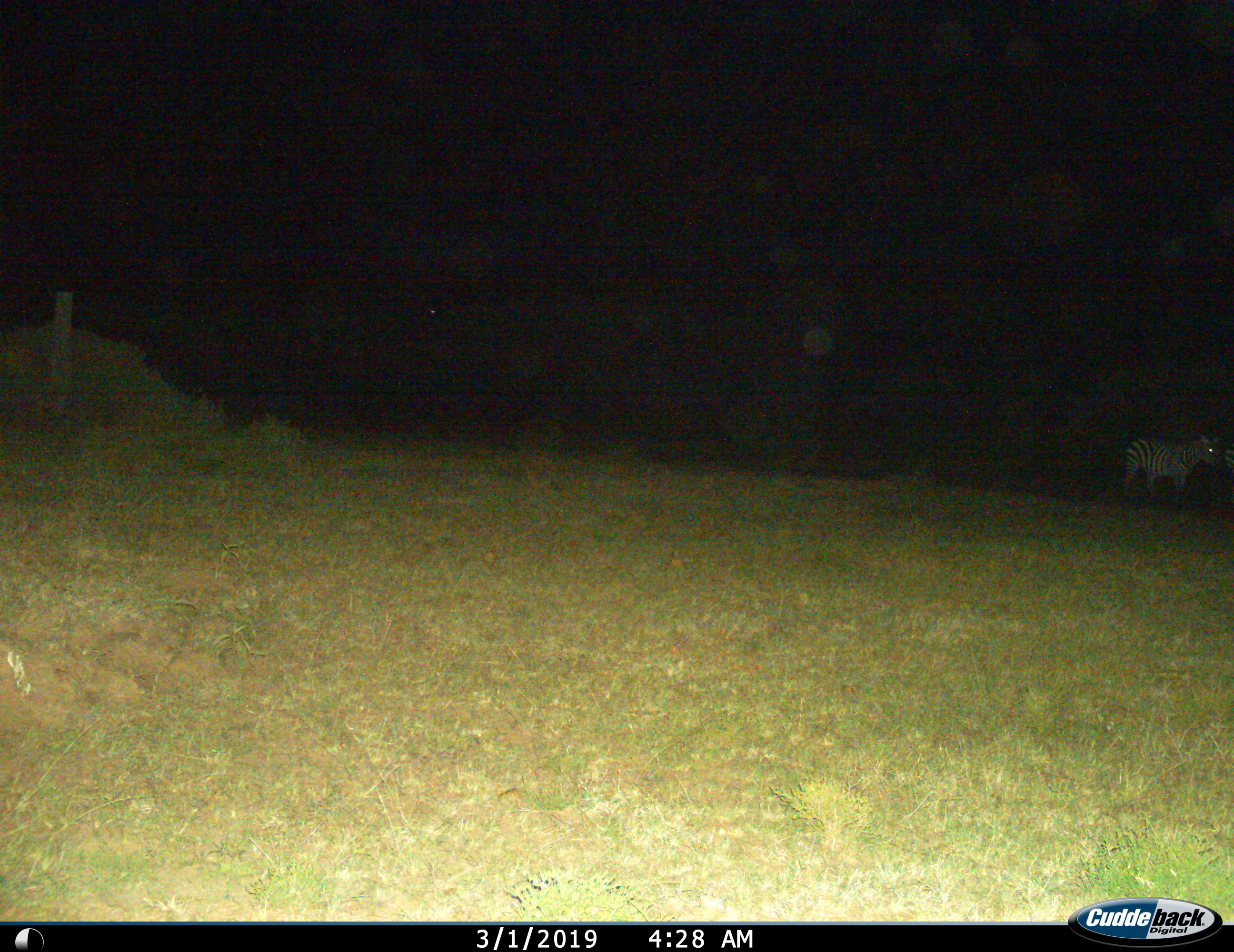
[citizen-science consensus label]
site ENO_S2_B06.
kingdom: Animalia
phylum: Chordata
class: Mammalia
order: Perissodactyla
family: Equidae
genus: Equus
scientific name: Equus quagga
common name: plains zebra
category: zebraplains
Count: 2.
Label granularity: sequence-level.